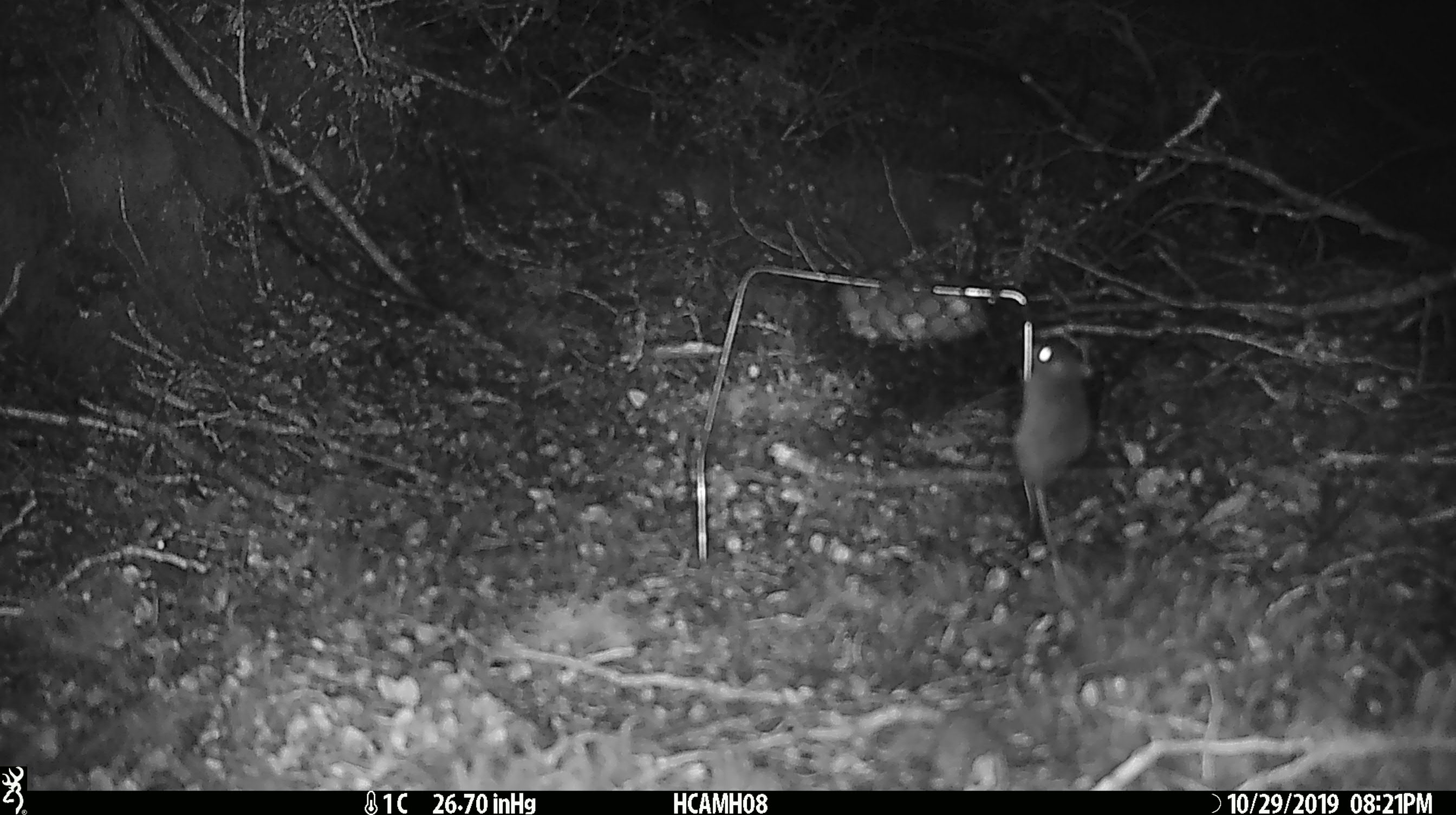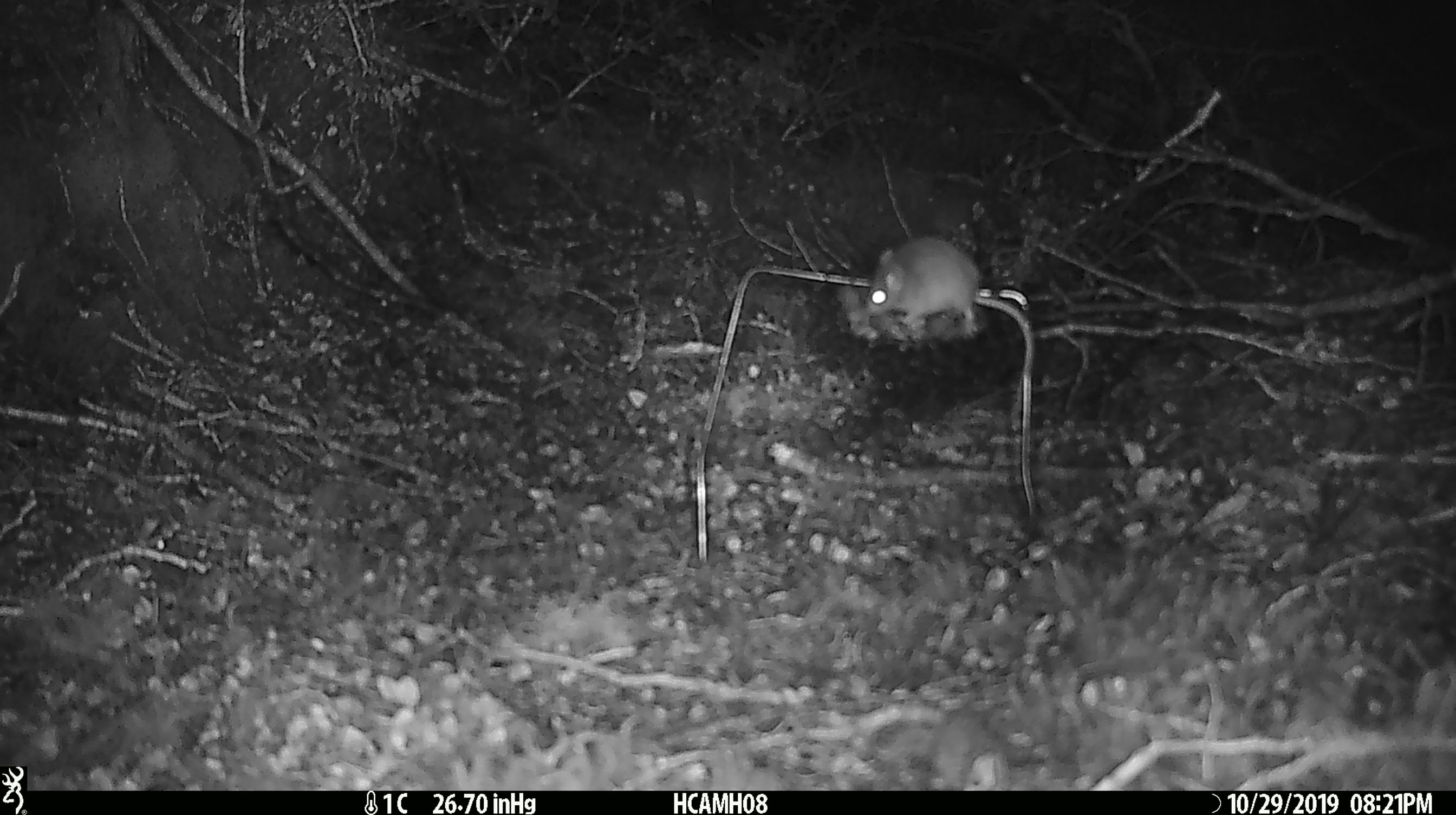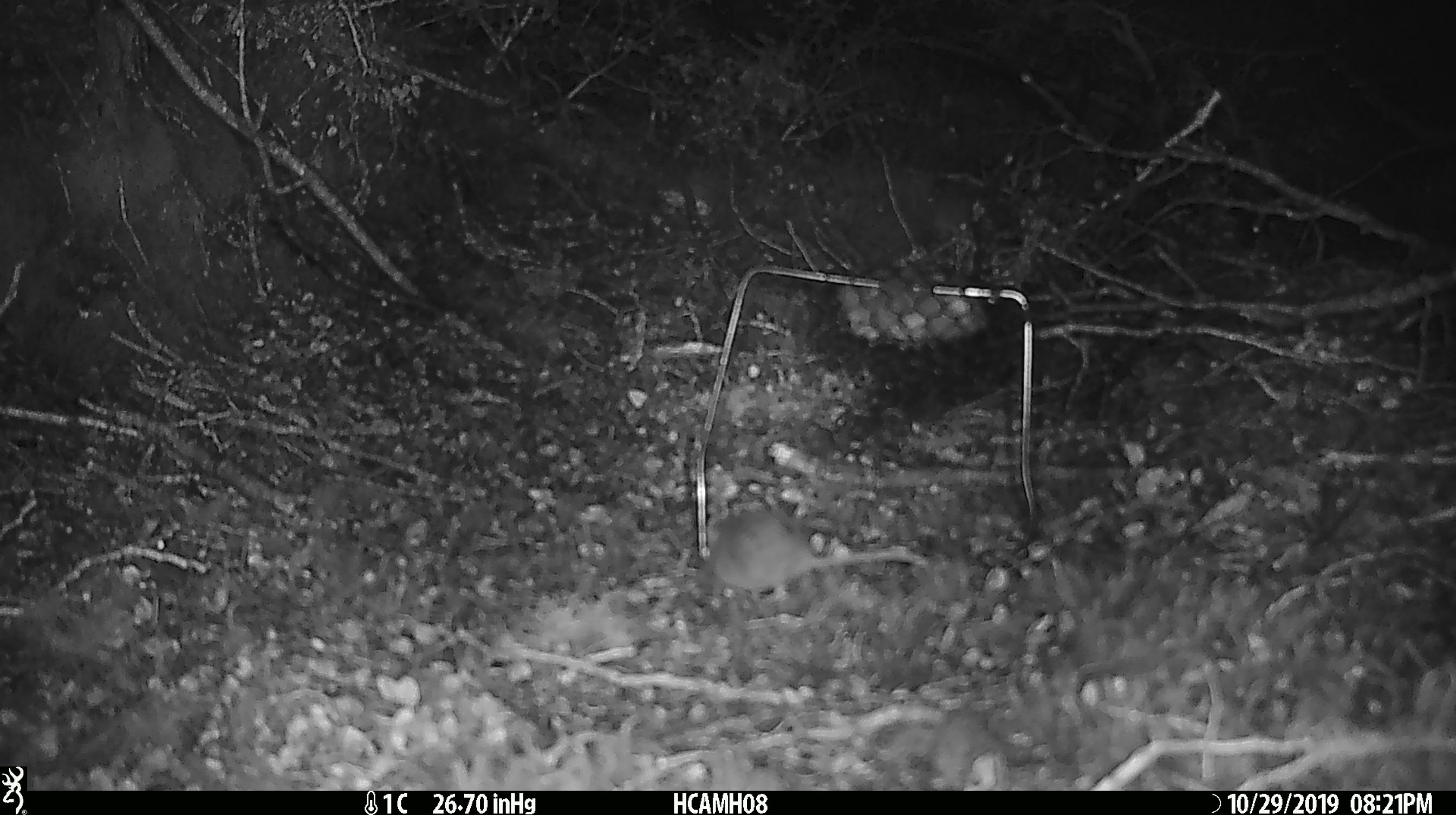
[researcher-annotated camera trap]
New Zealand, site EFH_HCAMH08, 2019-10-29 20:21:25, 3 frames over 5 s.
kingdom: Animalia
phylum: Chordata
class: Mammalia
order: Rodentia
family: Muridae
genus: Mus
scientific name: Mus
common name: mouse